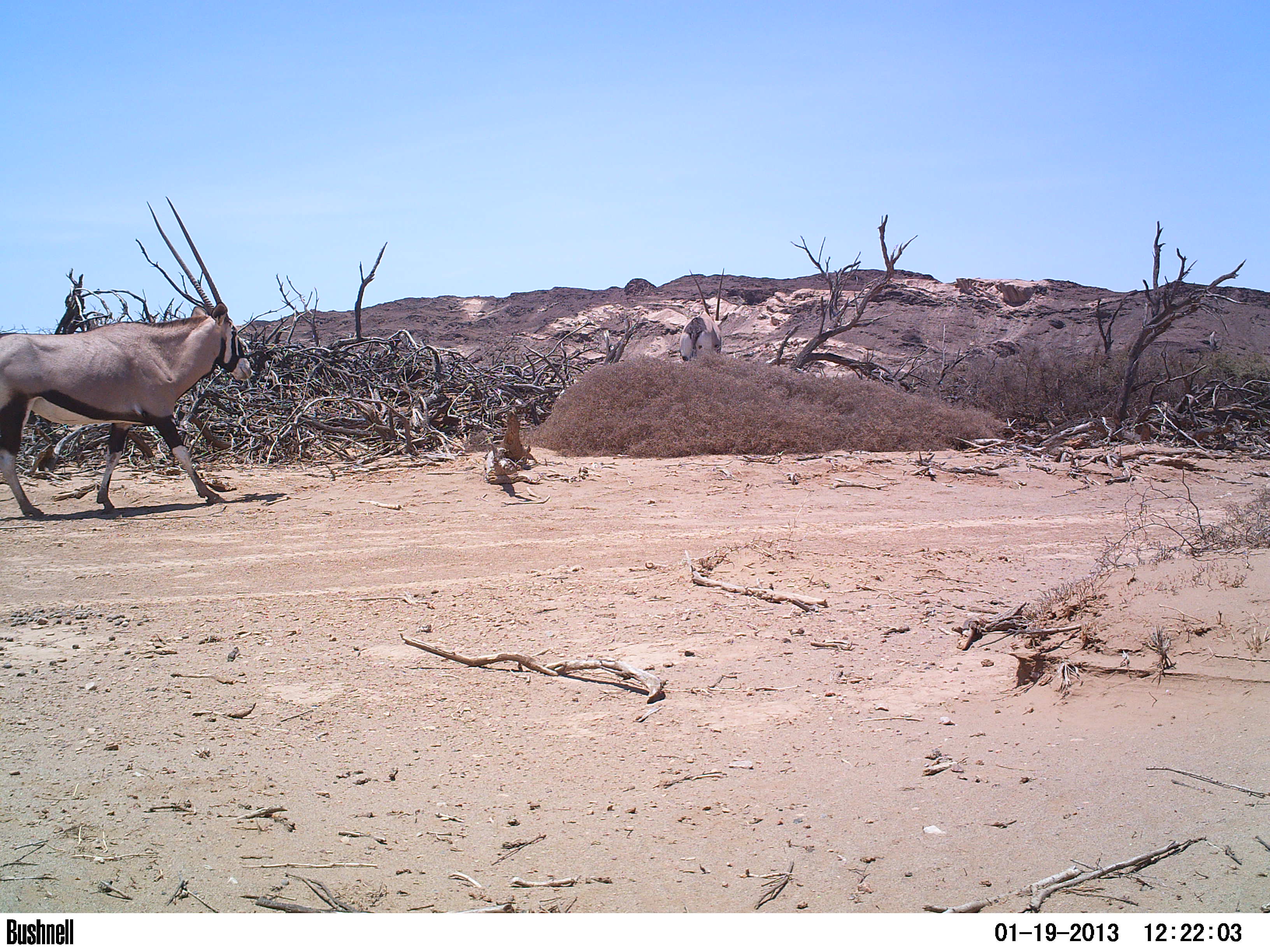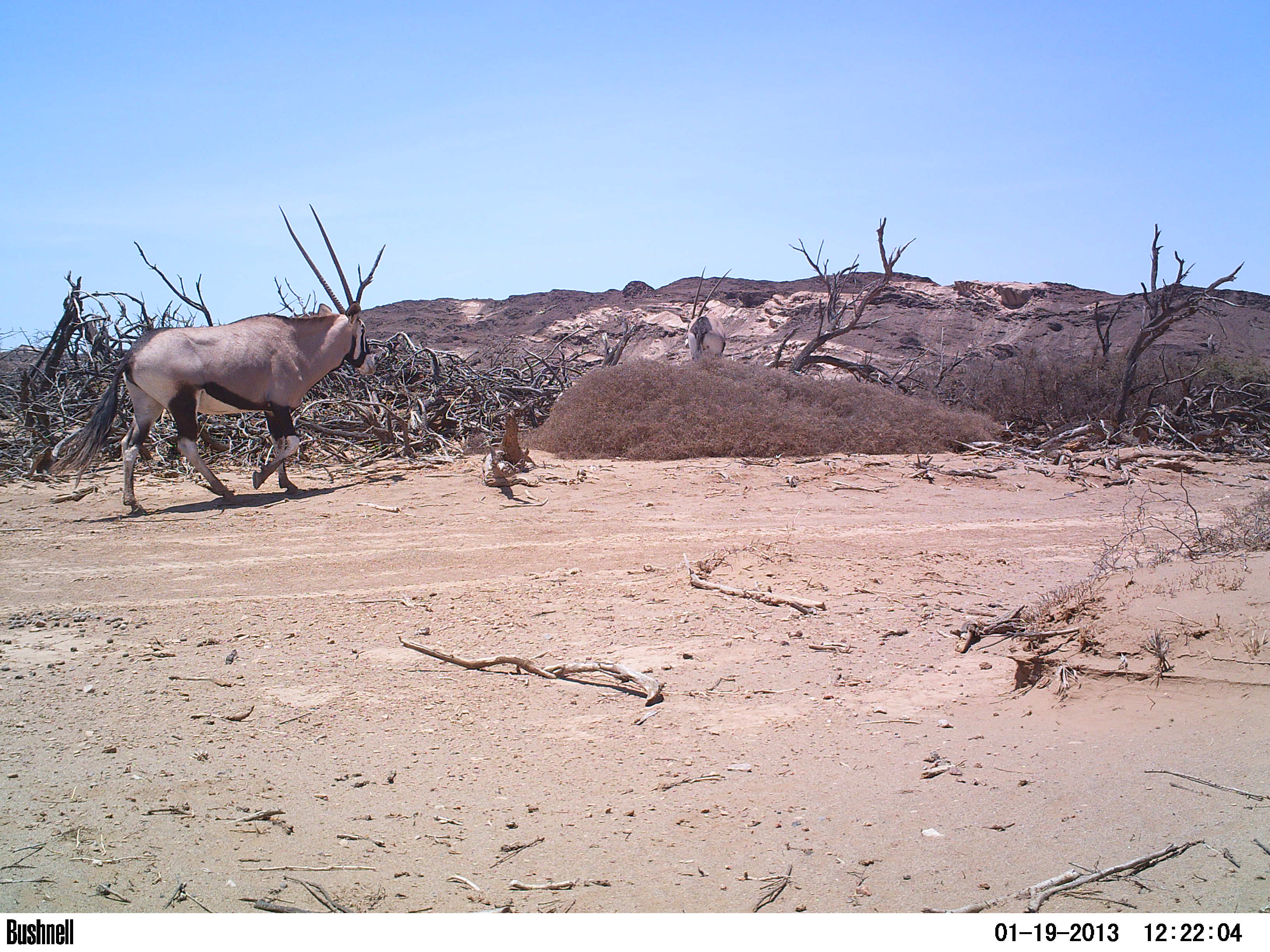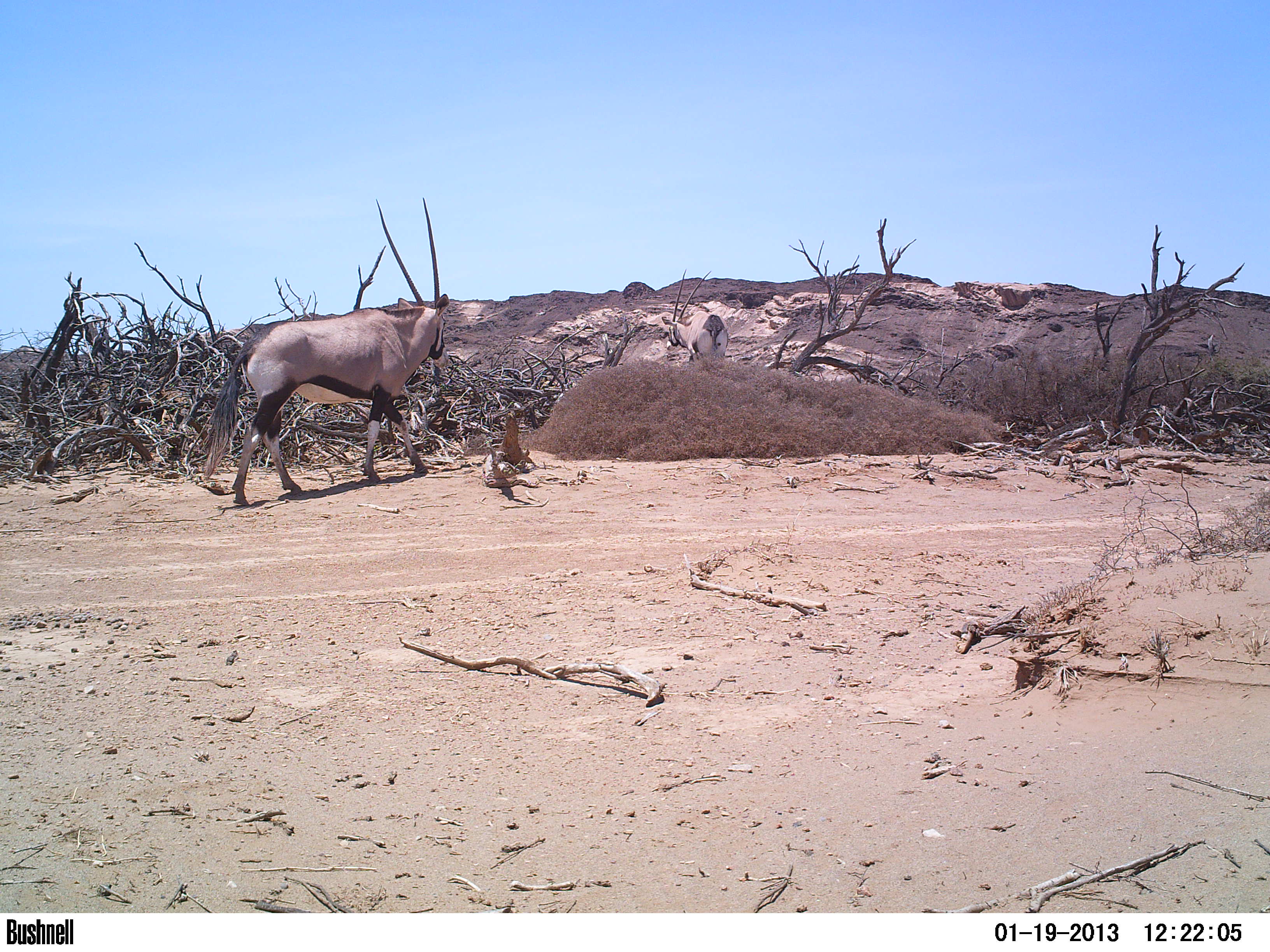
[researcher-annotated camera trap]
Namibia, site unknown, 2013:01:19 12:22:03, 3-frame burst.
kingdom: Animalia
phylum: Chordata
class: Mammalia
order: Artiodactyla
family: Bovidae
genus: Oryx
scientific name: Oryx gazella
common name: gemsbok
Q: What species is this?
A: Oryx gazella (gemsbok).